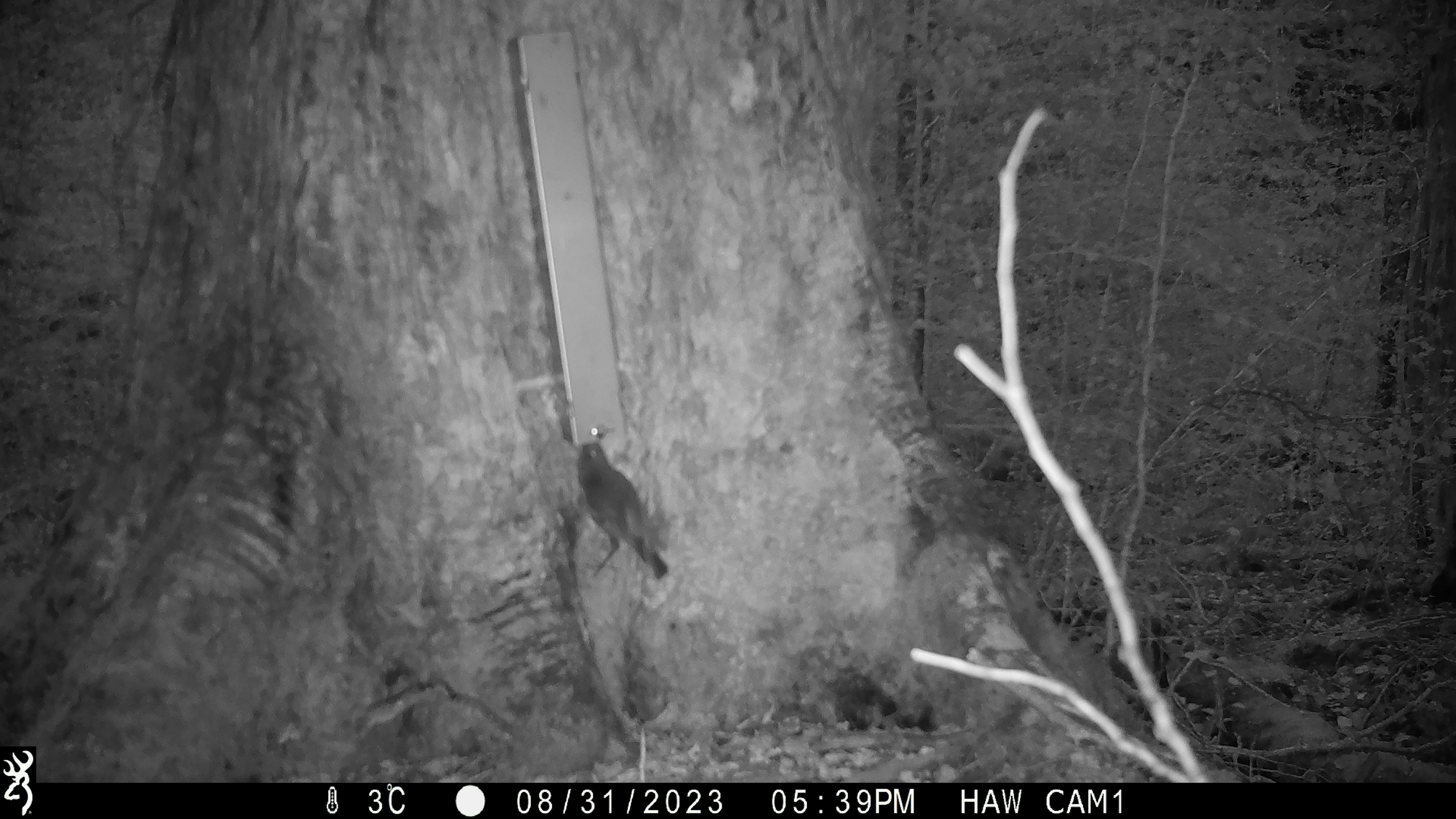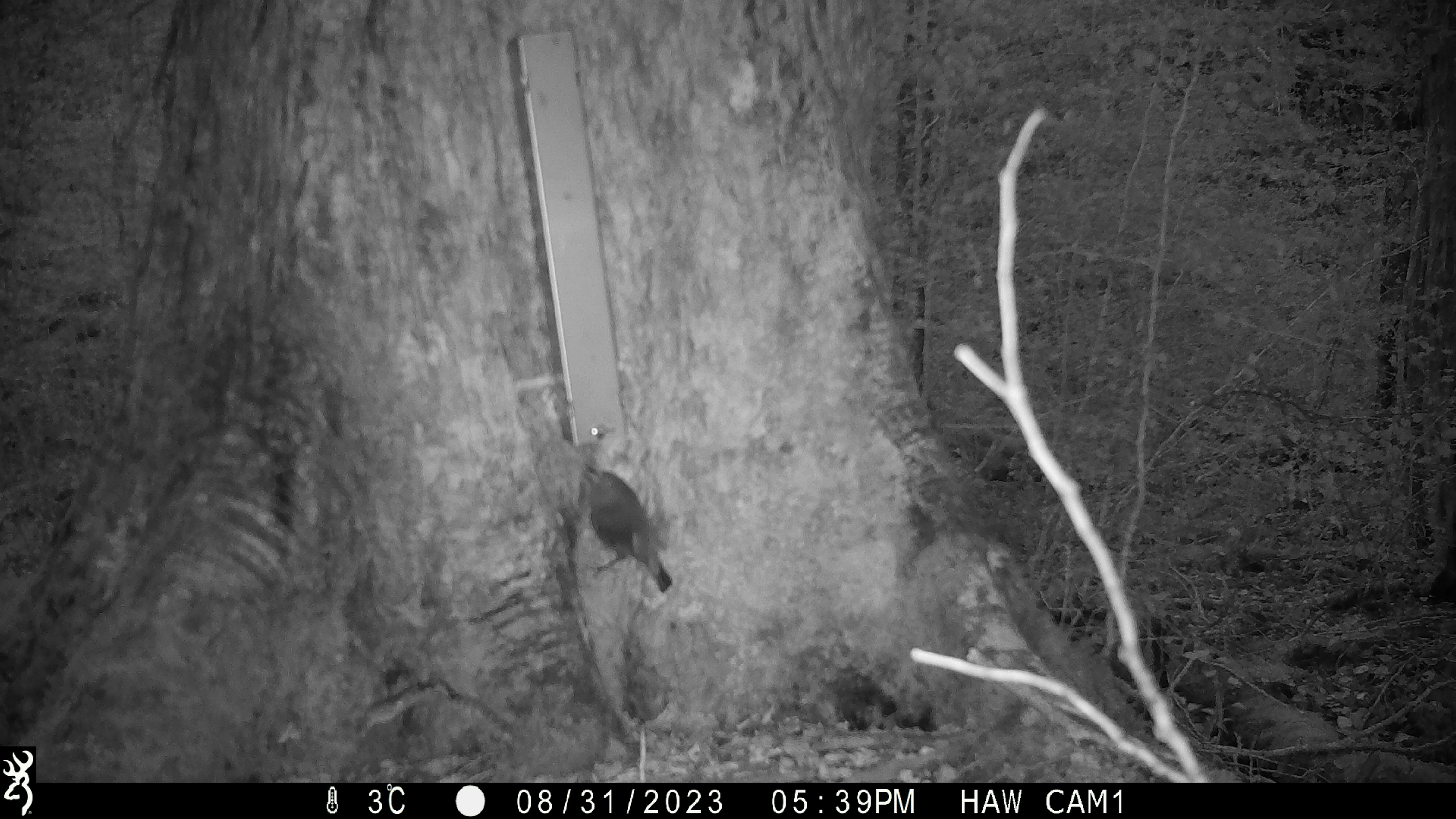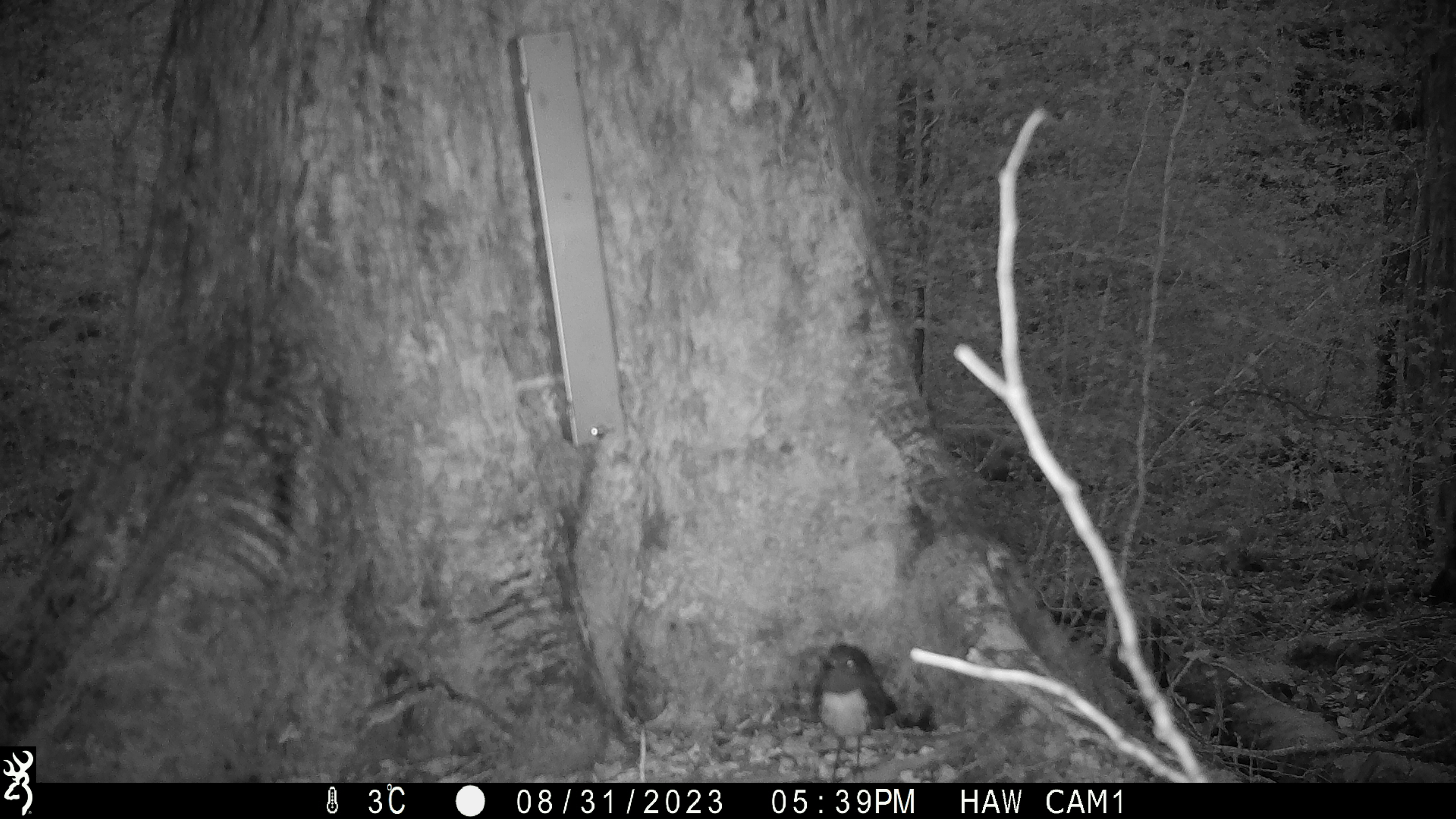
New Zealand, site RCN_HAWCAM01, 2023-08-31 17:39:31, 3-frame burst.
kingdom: Animalia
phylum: Chordata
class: Aves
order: Passeriformes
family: Petroicidae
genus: Petroica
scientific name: Petroica australis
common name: new zealand robin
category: robin